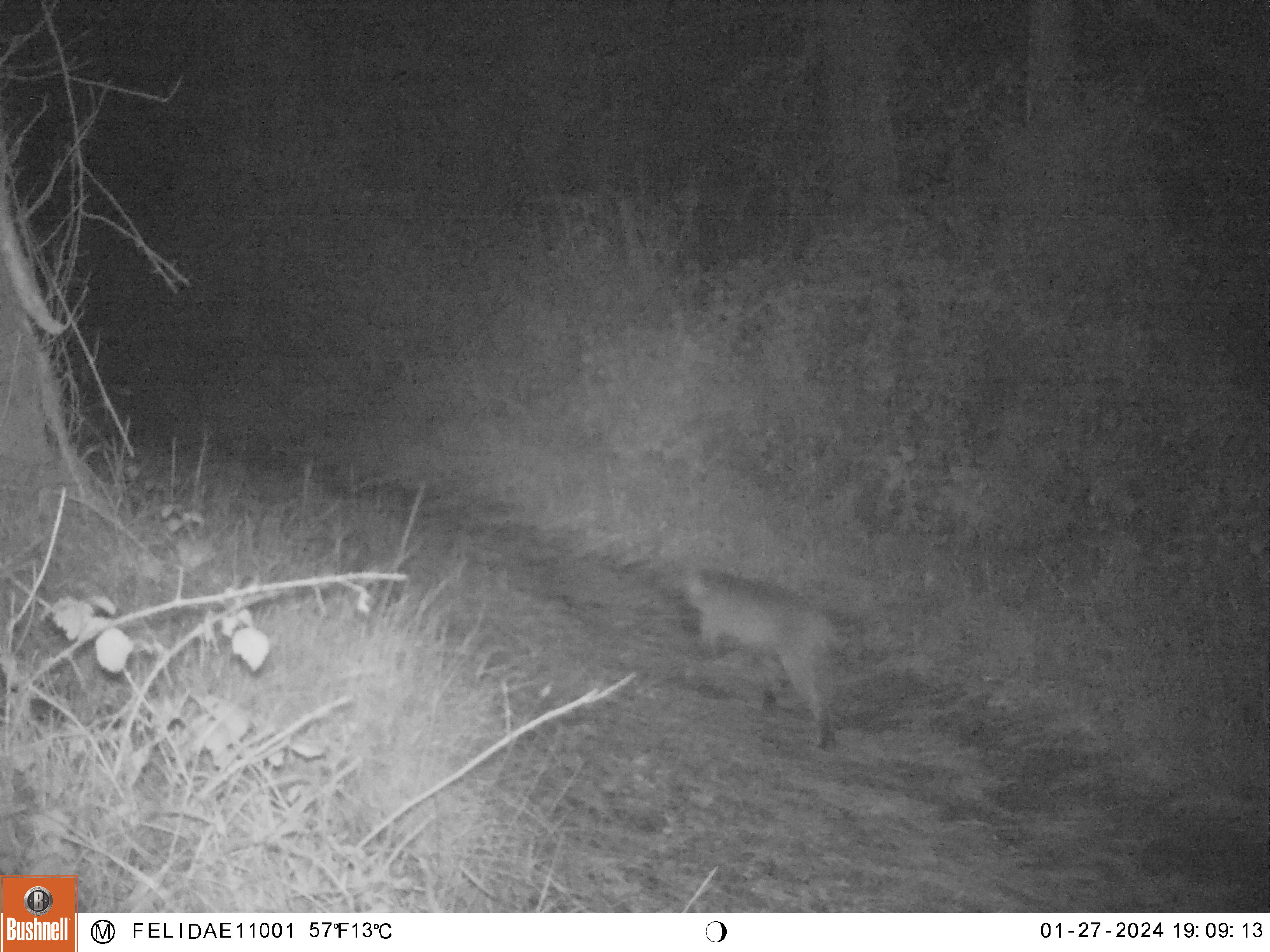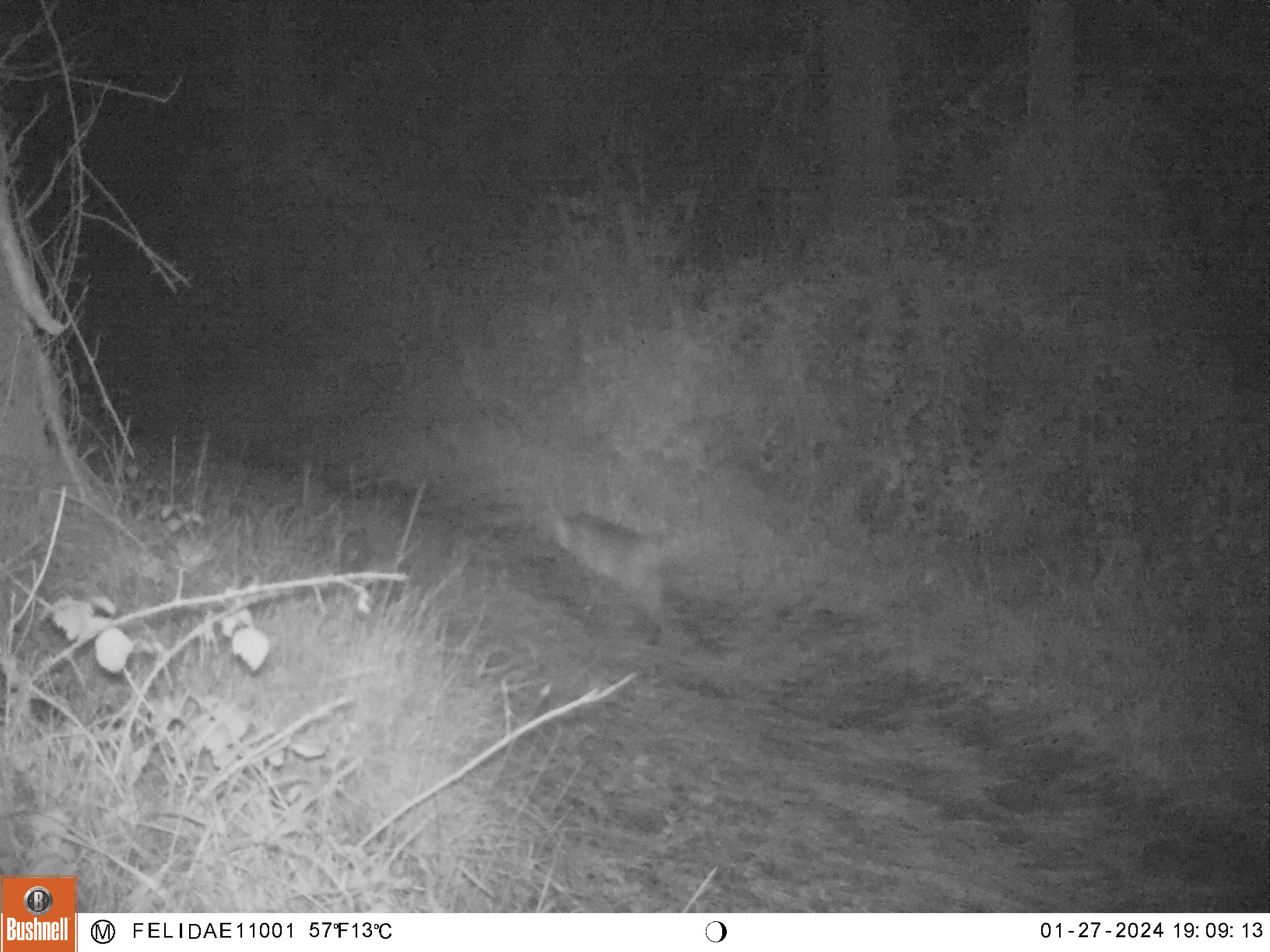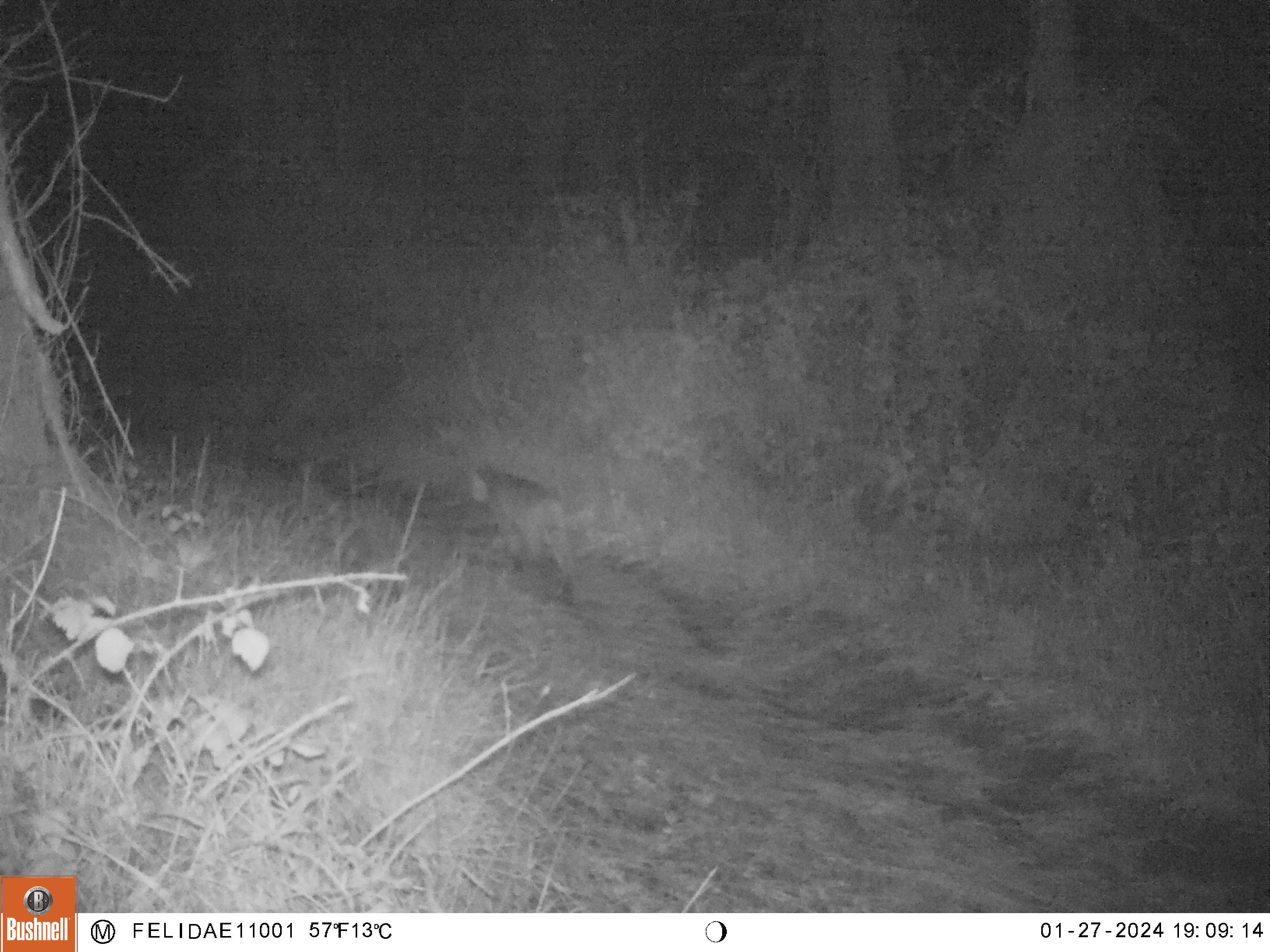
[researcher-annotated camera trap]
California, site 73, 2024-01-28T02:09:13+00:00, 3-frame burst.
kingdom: Animalia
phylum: Chordata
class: Mammalia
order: Carnivora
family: Felidae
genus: Lynx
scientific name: Lynx rufus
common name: bobcat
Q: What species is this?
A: Bobcat (Lynx rufus).